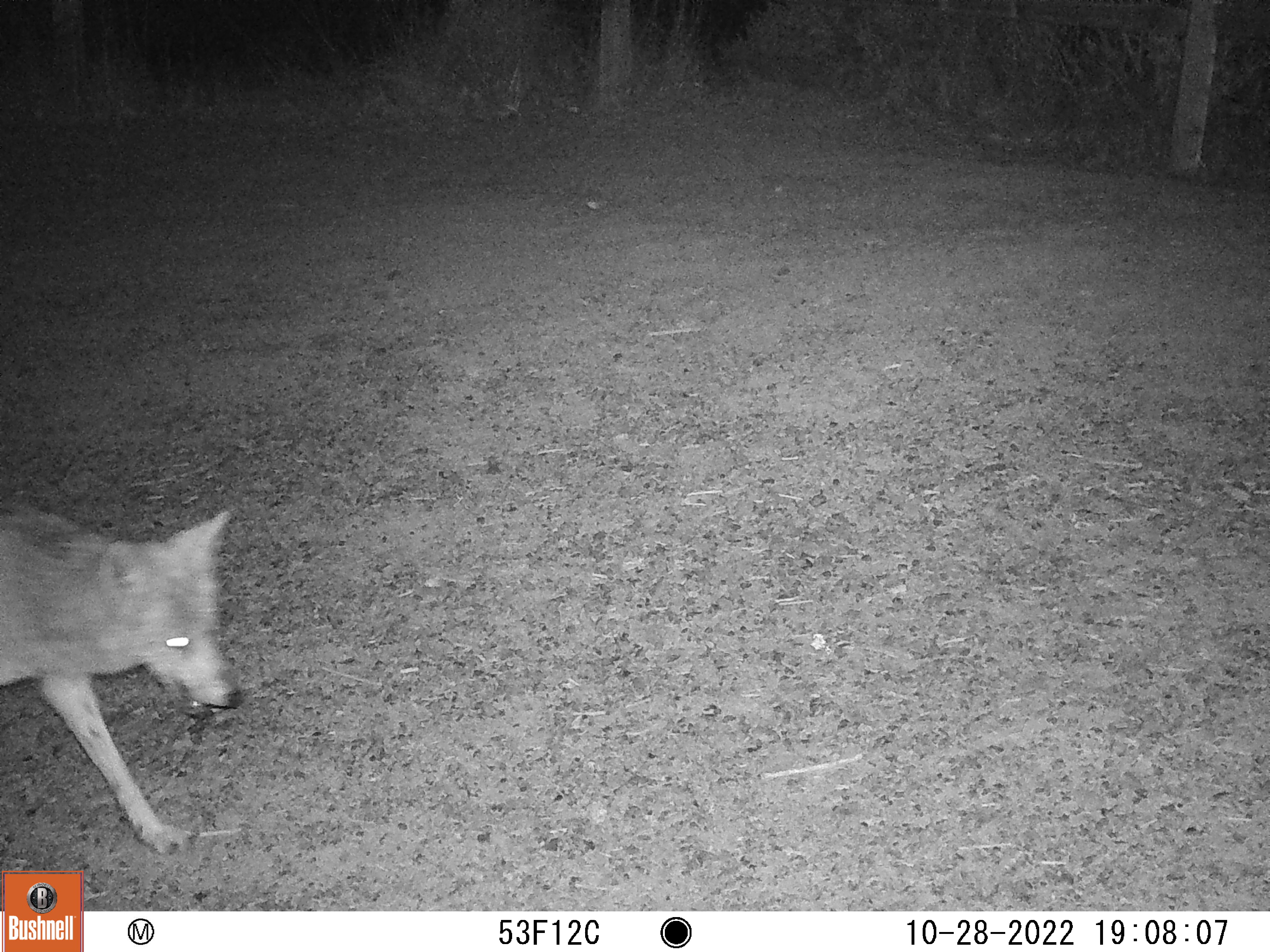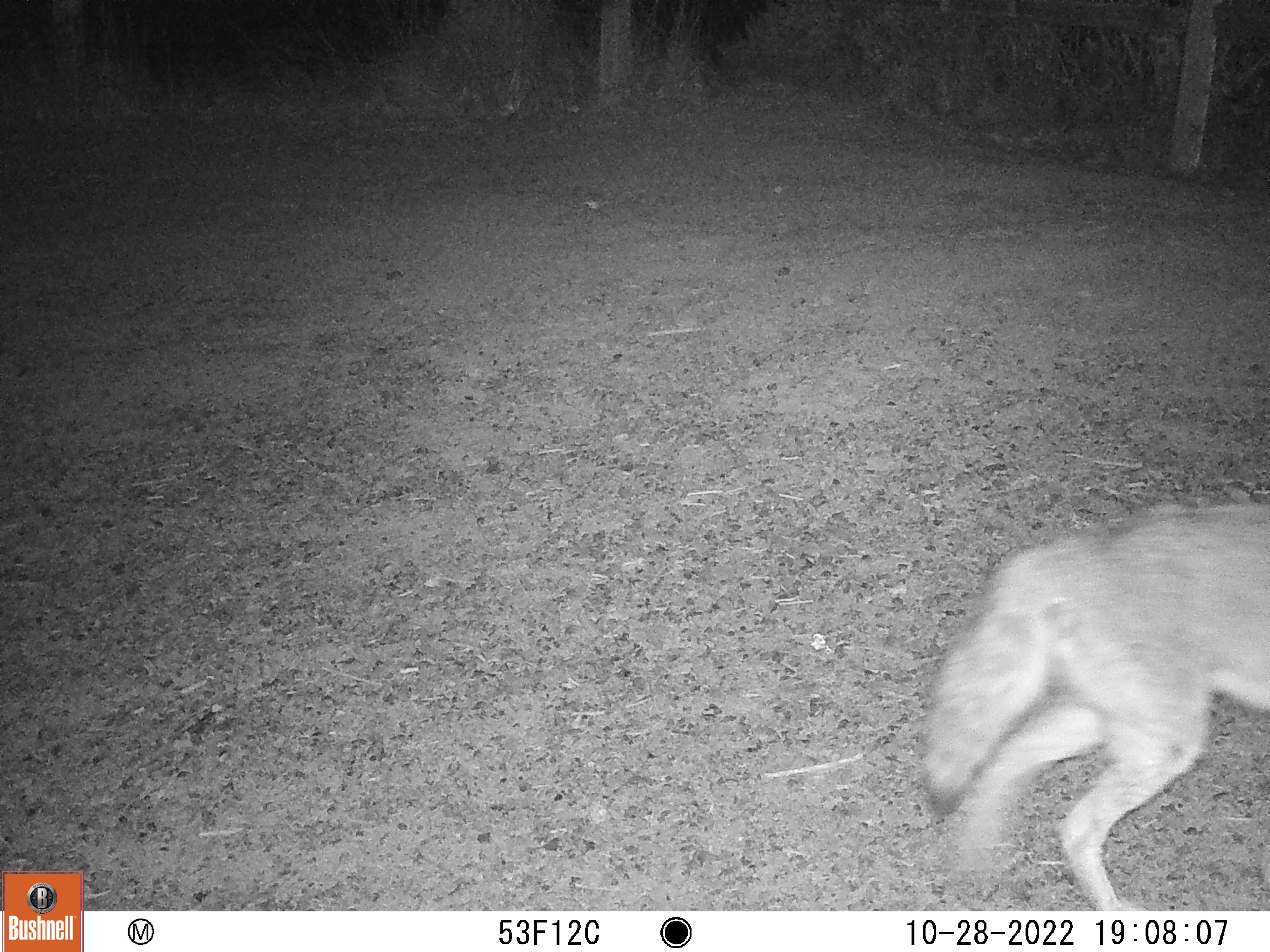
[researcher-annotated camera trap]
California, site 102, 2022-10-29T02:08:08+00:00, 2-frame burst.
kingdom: Animalia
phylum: Chordata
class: Mammalia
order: Carnivora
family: Canidae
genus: Canis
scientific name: Canis latrans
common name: coyote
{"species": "coyote (Canis latrans)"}